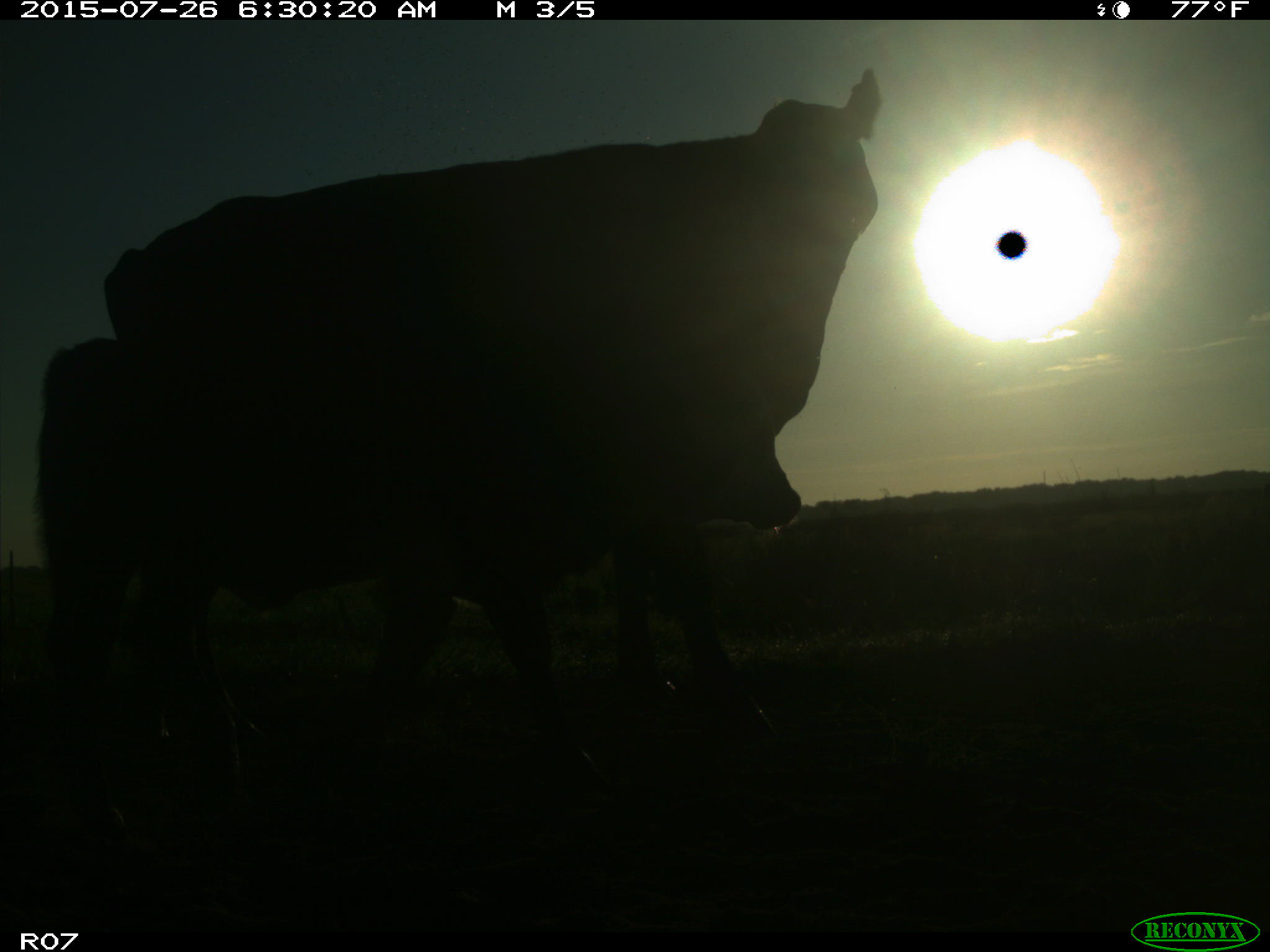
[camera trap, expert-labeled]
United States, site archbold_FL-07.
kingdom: Animalia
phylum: Chordata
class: Mammalia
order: Artiodactyla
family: Bovidae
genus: Bos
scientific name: Bos taurus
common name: domestic cow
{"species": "Bos taurus (domestic cow)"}